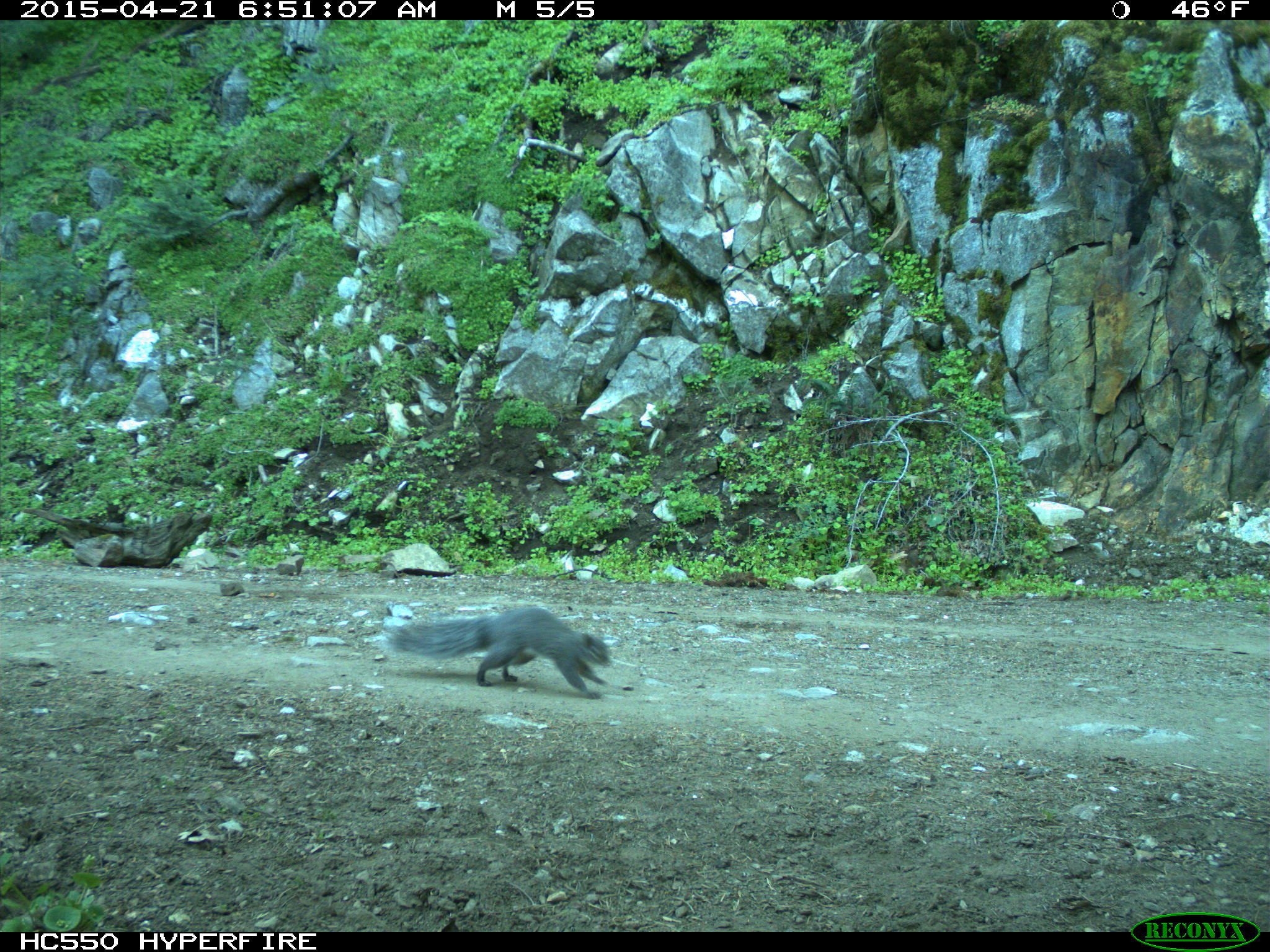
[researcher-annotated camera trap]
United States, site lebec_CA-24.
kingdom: Animalia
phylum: Chordata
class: Mammalia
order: Rodentia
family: Sciuridae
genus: Sciurus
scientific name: Sciurus carolinensis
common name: eastern gray squirrel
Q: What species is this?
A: Sciurus carolinensis (eastern gray squirrel).